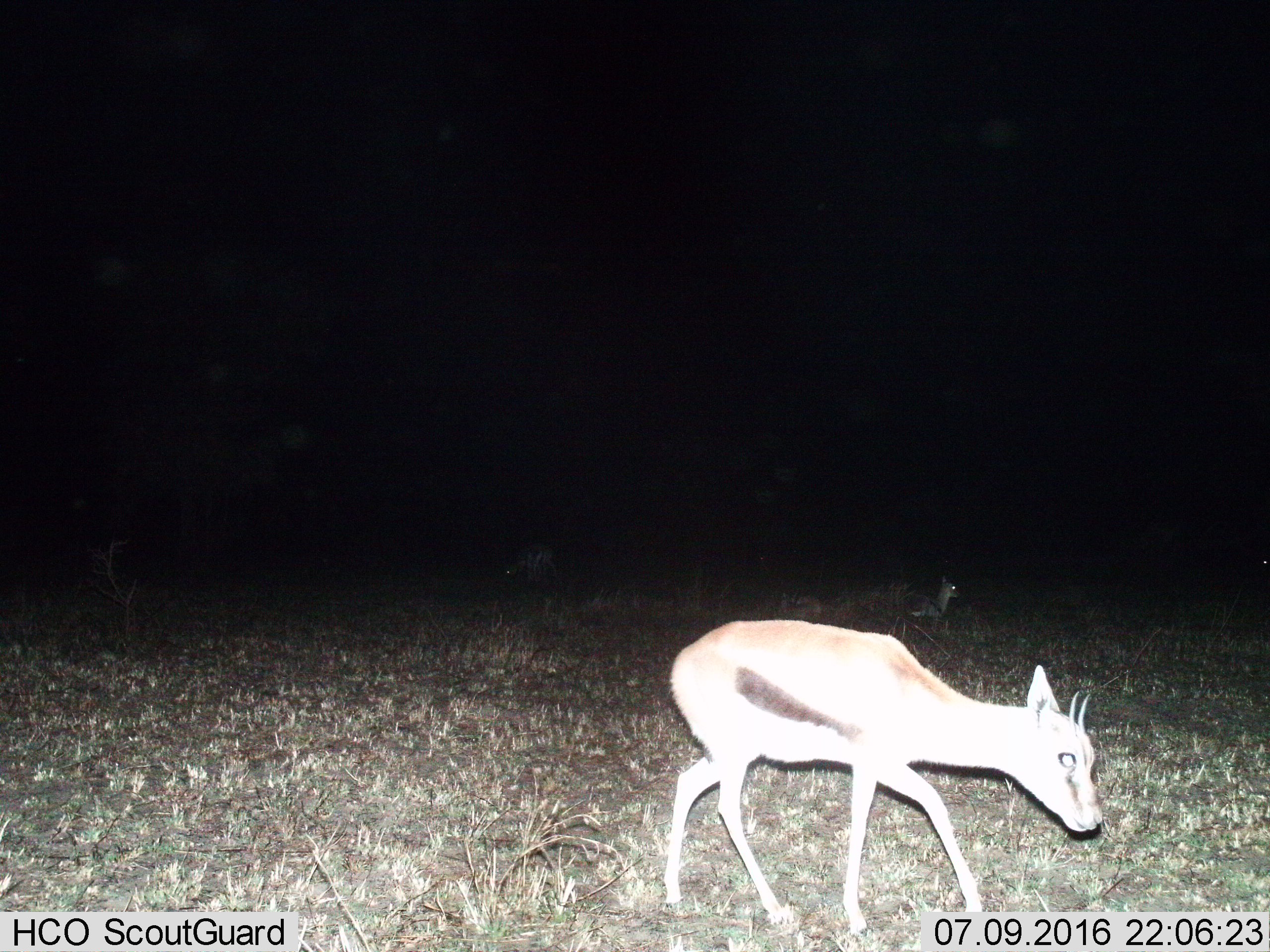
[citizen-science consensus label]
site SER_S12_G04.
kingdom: Animalia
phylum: Chordata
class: Mammalia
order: Artiodactyla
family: Bovidae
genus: Eudorcas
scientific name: Eudorcas thomsonii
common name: thomson's gazelle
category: gazellethomsons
Gazellethomsons (thomson's gazelle) (Eudorcas thomsonii), count 2. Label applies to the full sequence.